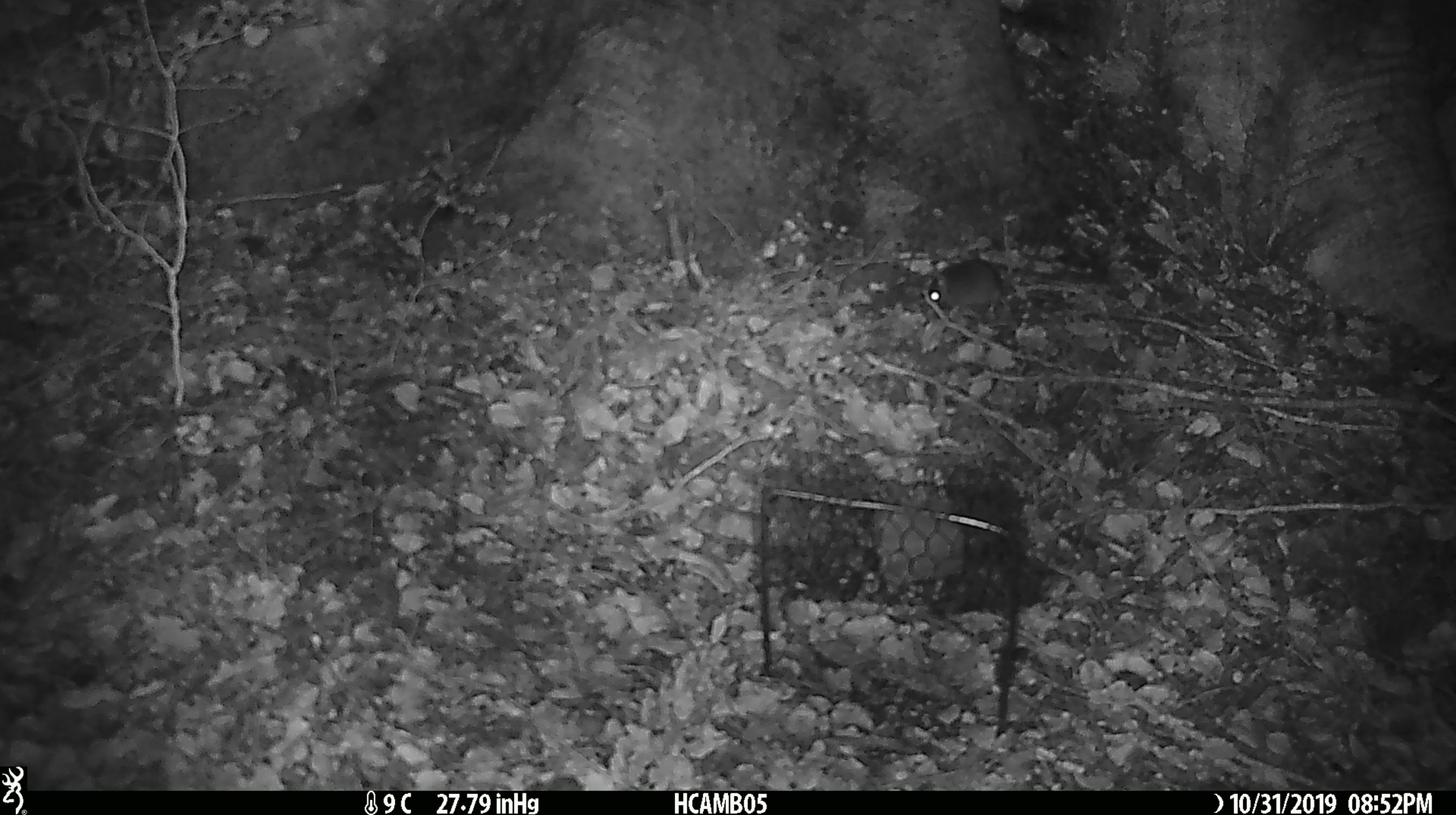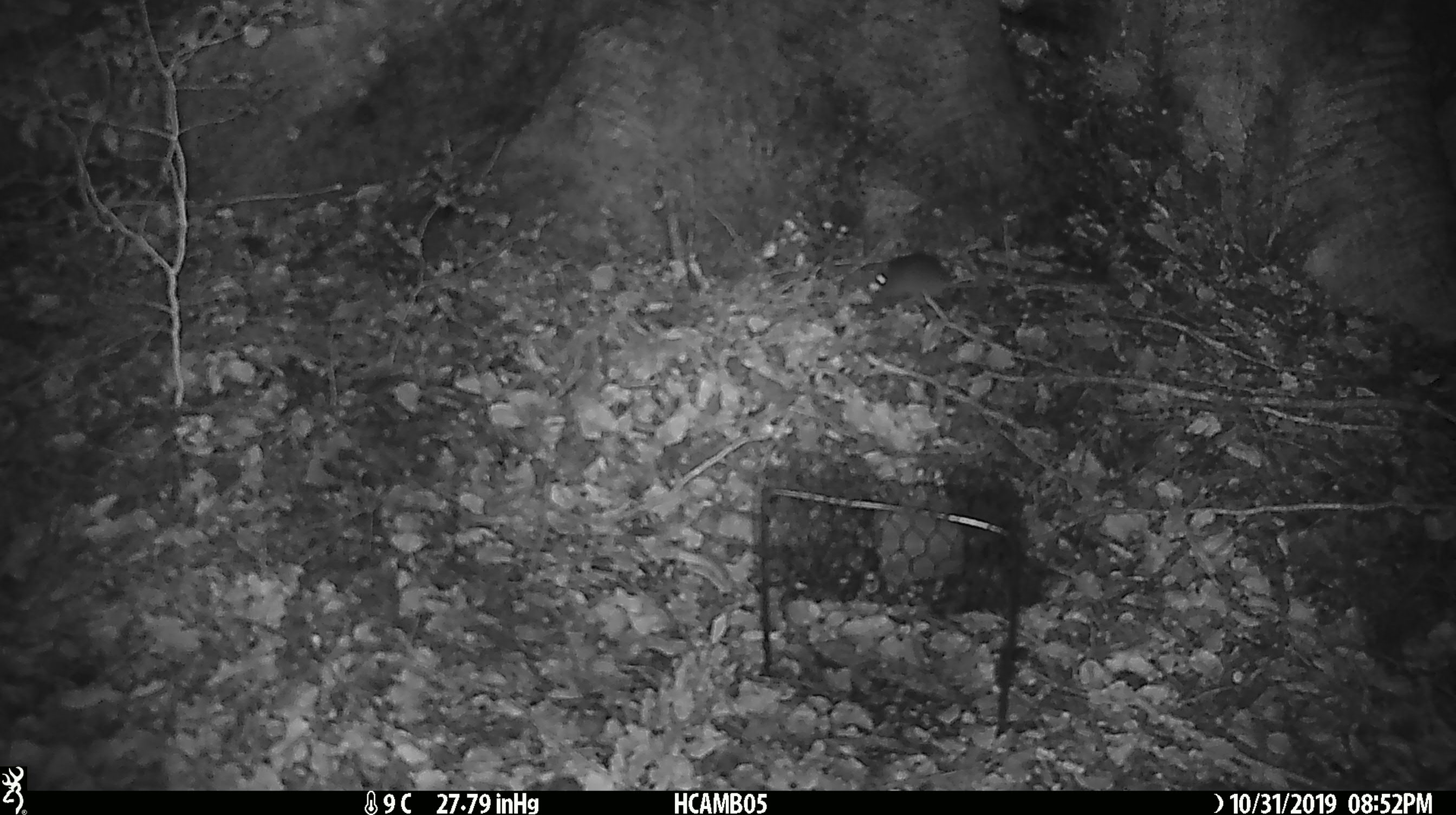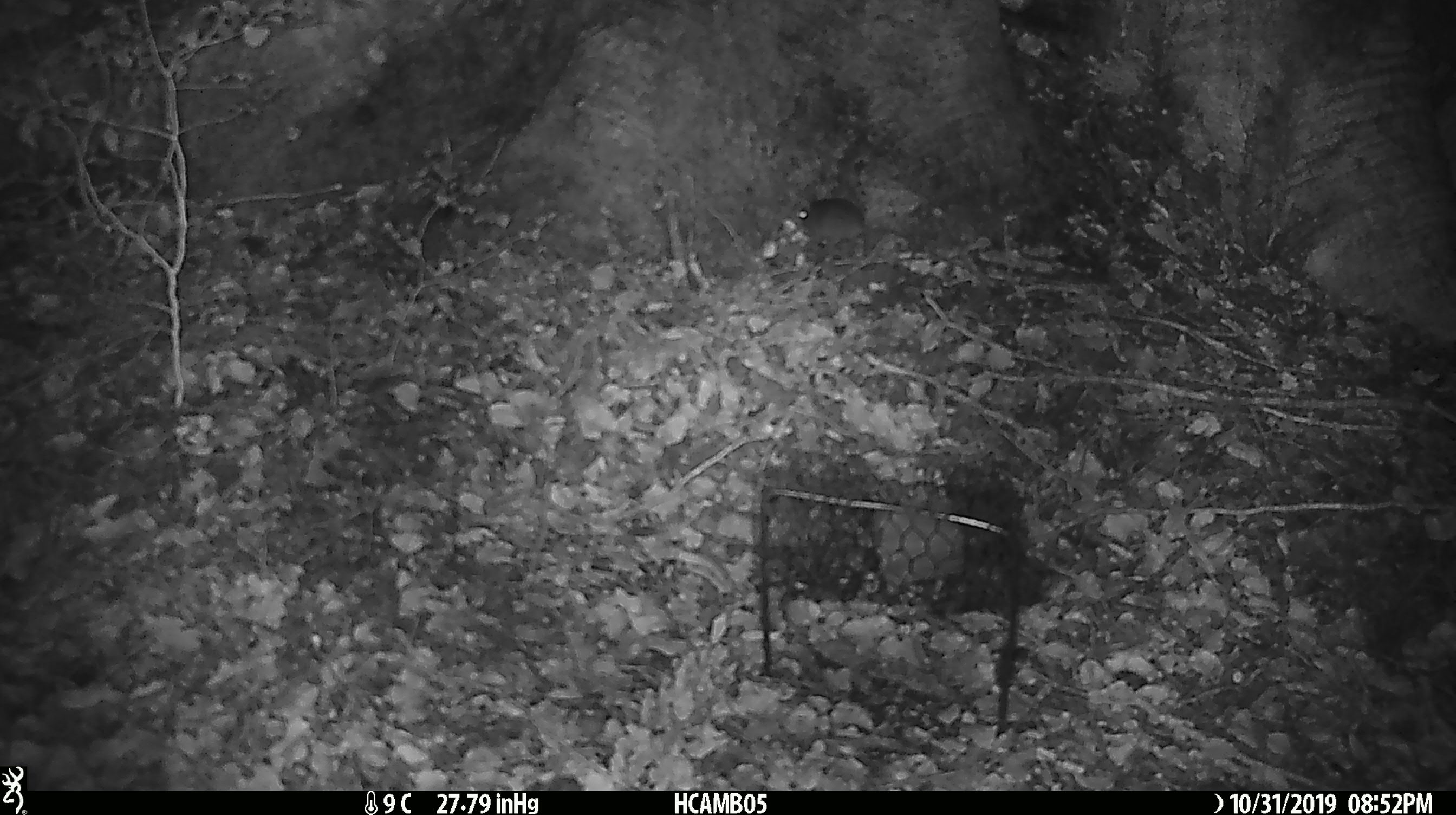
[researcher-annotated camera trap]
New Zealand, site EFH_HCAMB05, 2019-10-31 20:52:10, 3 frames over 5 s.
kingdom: Animalia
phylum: Chordata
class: Mammalia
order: Rodentia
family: Muridae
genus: Mus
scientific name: Mus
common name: mouse